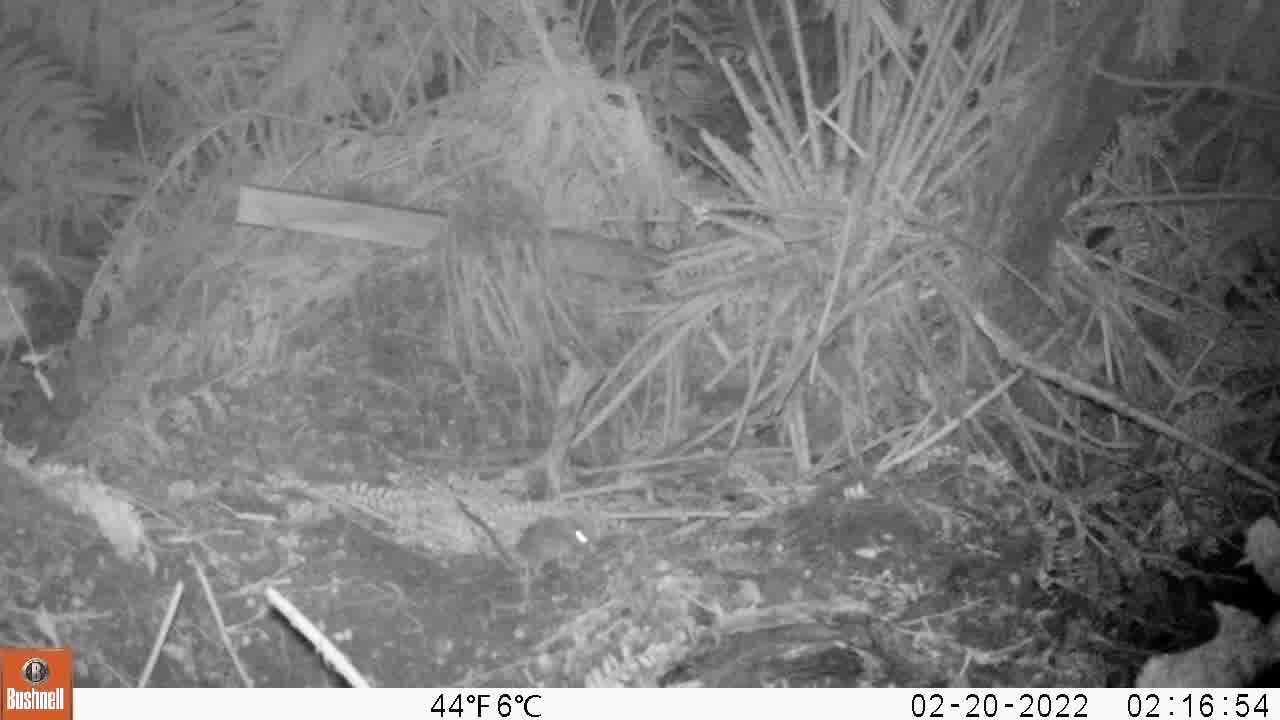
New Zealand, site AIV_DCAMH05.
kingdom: Animalia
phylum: Chordata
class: Mammalia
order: Rodentia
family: Muridae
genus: Mus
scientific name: Mus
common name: mouse